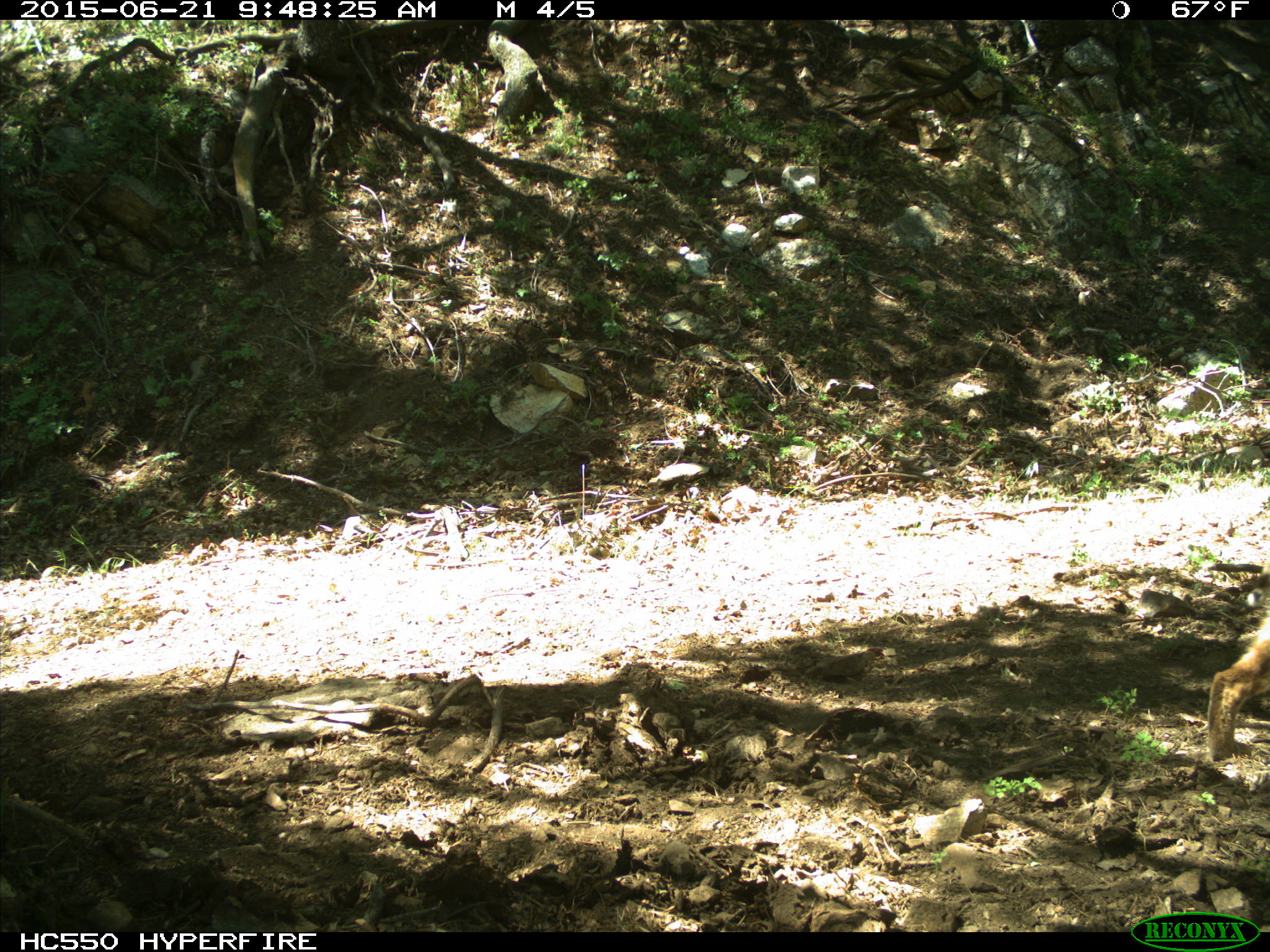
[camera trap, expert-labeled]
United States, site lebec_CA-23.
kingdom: Animalia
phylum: Chordata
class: Mammalia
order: Carnivora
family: Felidae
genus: Lynx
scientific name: Lynx rufus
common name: bobcat